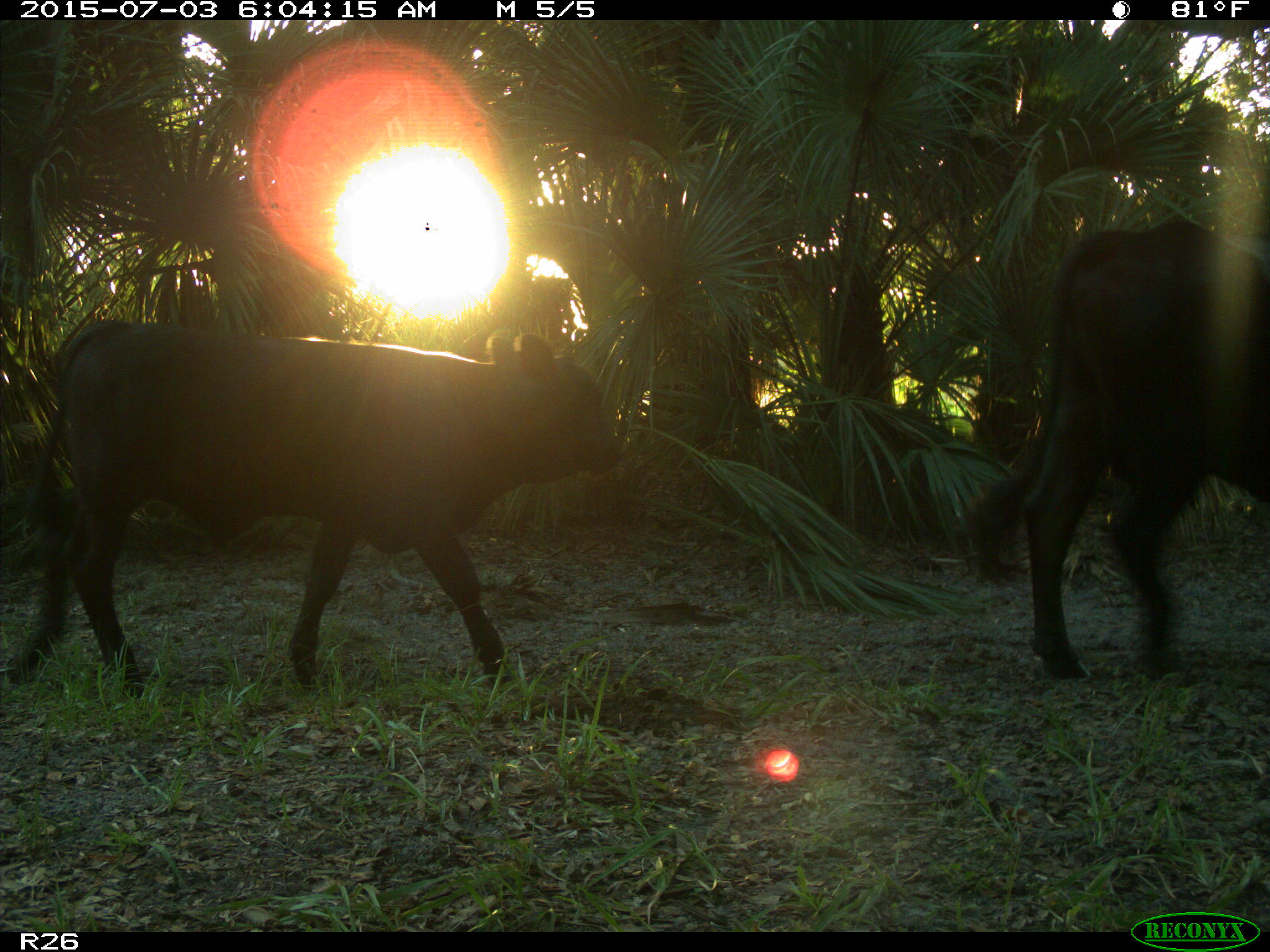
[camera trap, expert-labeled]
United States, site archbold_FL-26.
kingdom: Animalia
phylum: Chordata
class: Mammalia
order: Artiodactyla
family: Bovidae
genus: Bos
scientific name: Bos taurus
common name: domestic cow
Bos taurus (domestic cow).